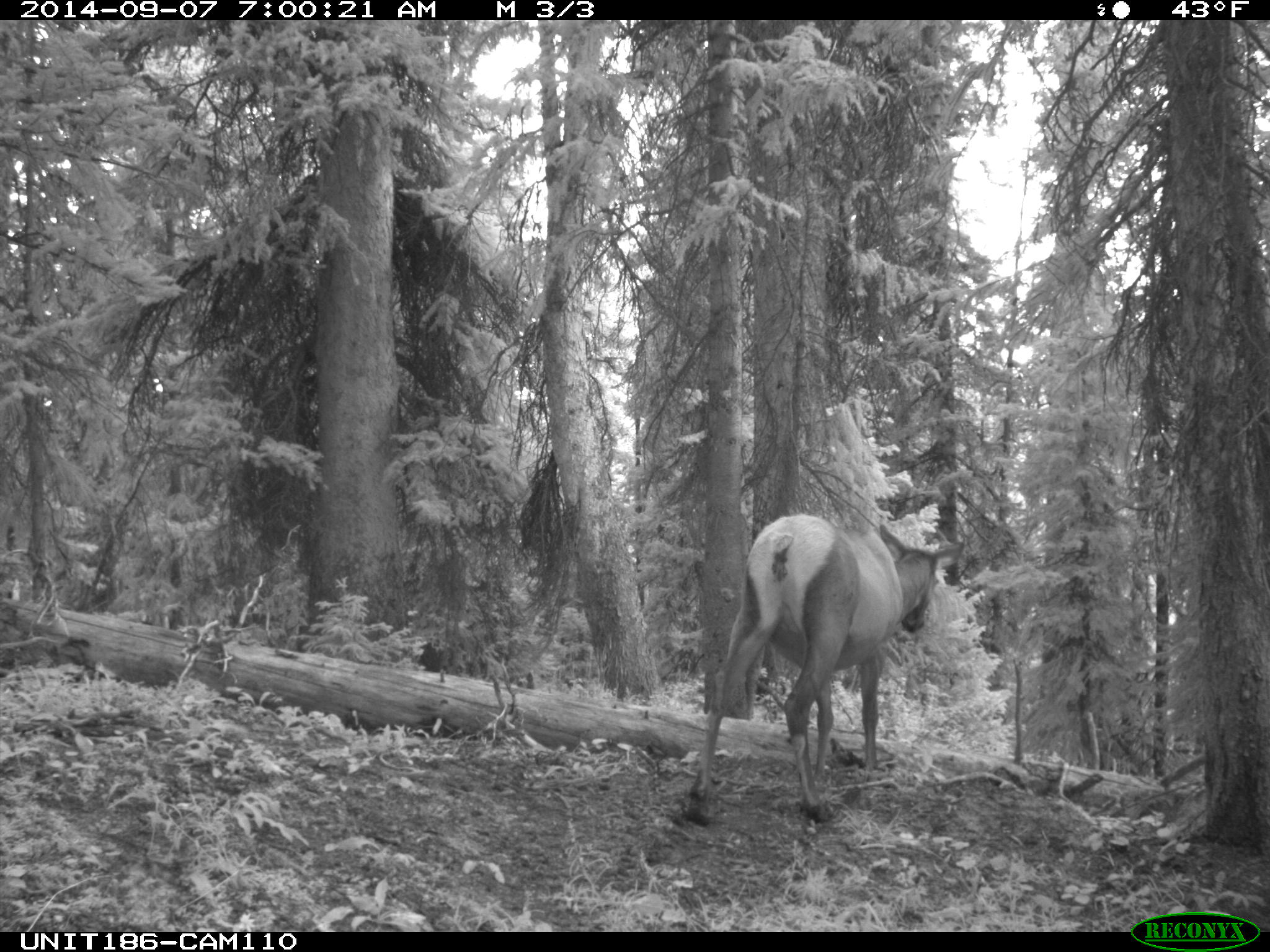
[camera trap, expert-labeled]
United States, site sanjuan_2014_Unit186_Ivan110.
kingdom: Animalia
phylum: Chordata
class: Mammalia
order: Artiodactyla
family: Cervidae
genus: Cervus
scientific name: Cervus elaphus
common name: red deer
Cervus elaphus (red deer).